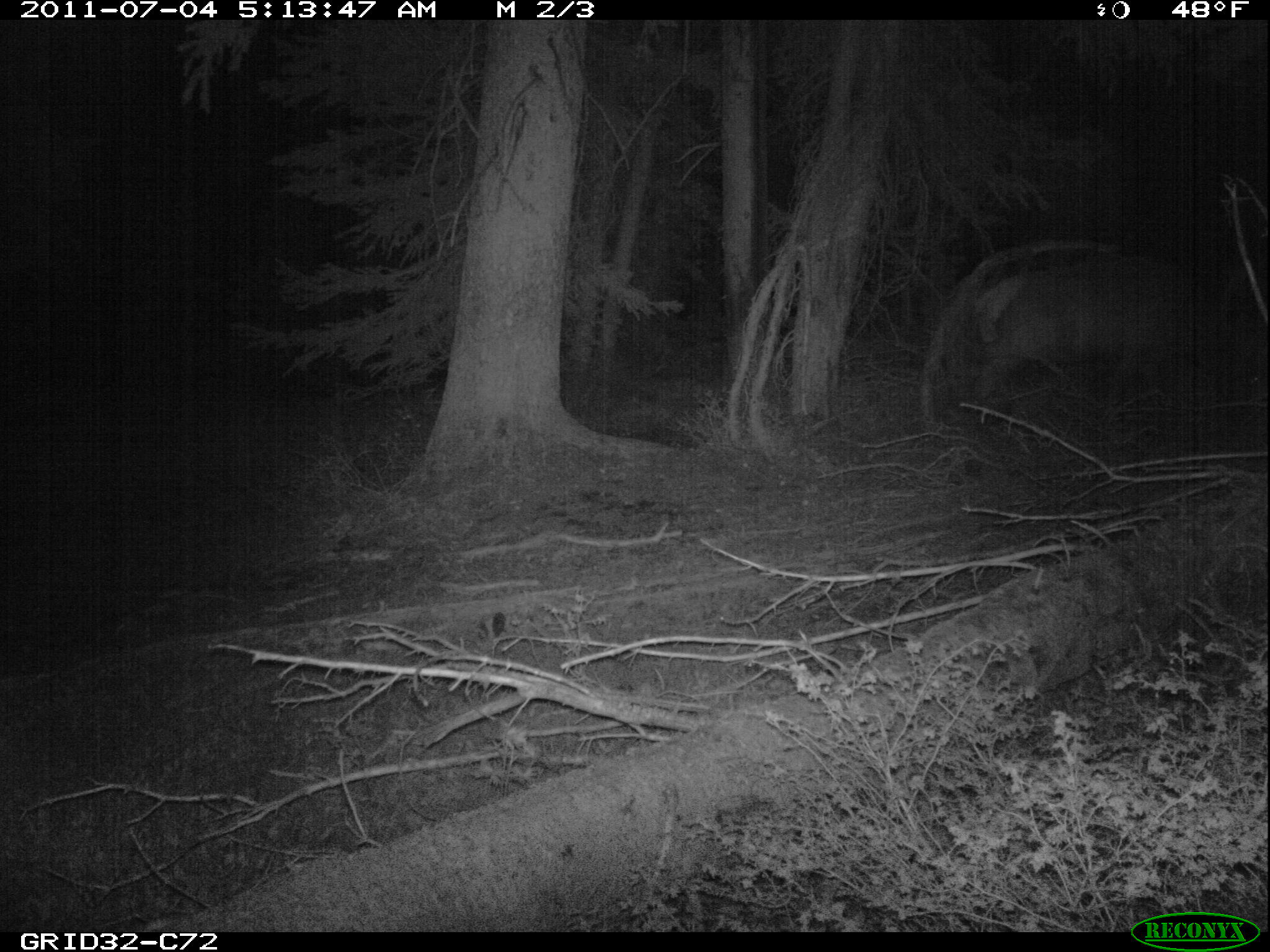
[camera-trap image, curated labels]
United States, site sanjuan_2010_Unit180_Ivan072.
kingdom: Animalia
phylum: Chordata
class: Mammalia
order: Artiodactyla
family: Cervidae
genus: Cervus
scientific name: Cervus elaphus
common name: red deer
Cervus elaphus (red deer).